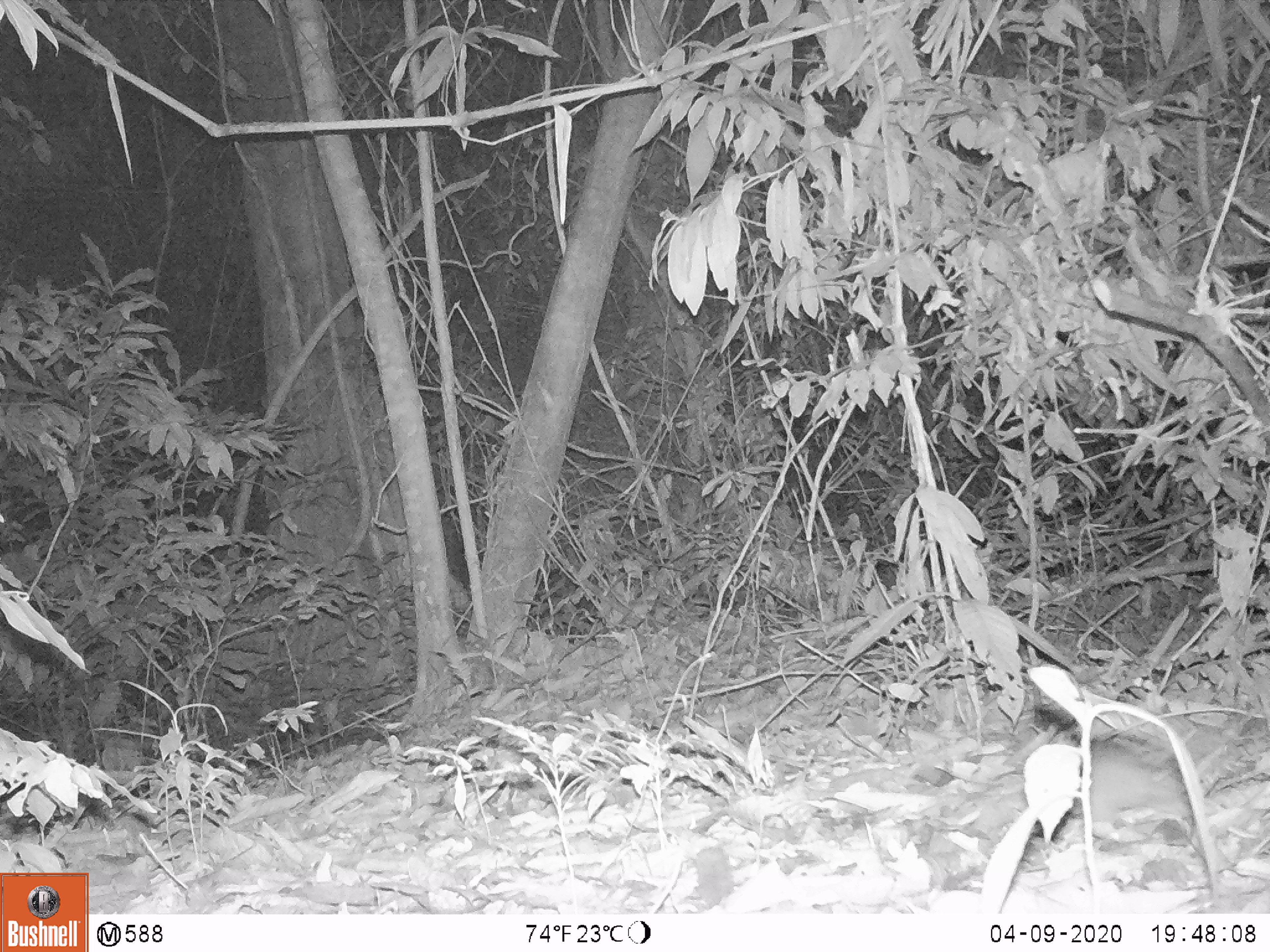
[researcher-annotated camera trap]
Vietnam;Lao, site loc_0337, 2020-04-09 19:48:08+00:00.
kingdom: Animalia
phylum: Chordata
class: Mammalia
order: Rodentia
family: Muridae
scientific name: Muridae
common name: old-world mice and rats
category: unidentified murid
Unidentified murid (old-world mice and rats) (Muridae). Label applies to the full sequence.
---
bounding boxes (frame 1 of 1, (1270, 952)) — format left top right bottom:
unidentified murid: 1014 707 1217 843